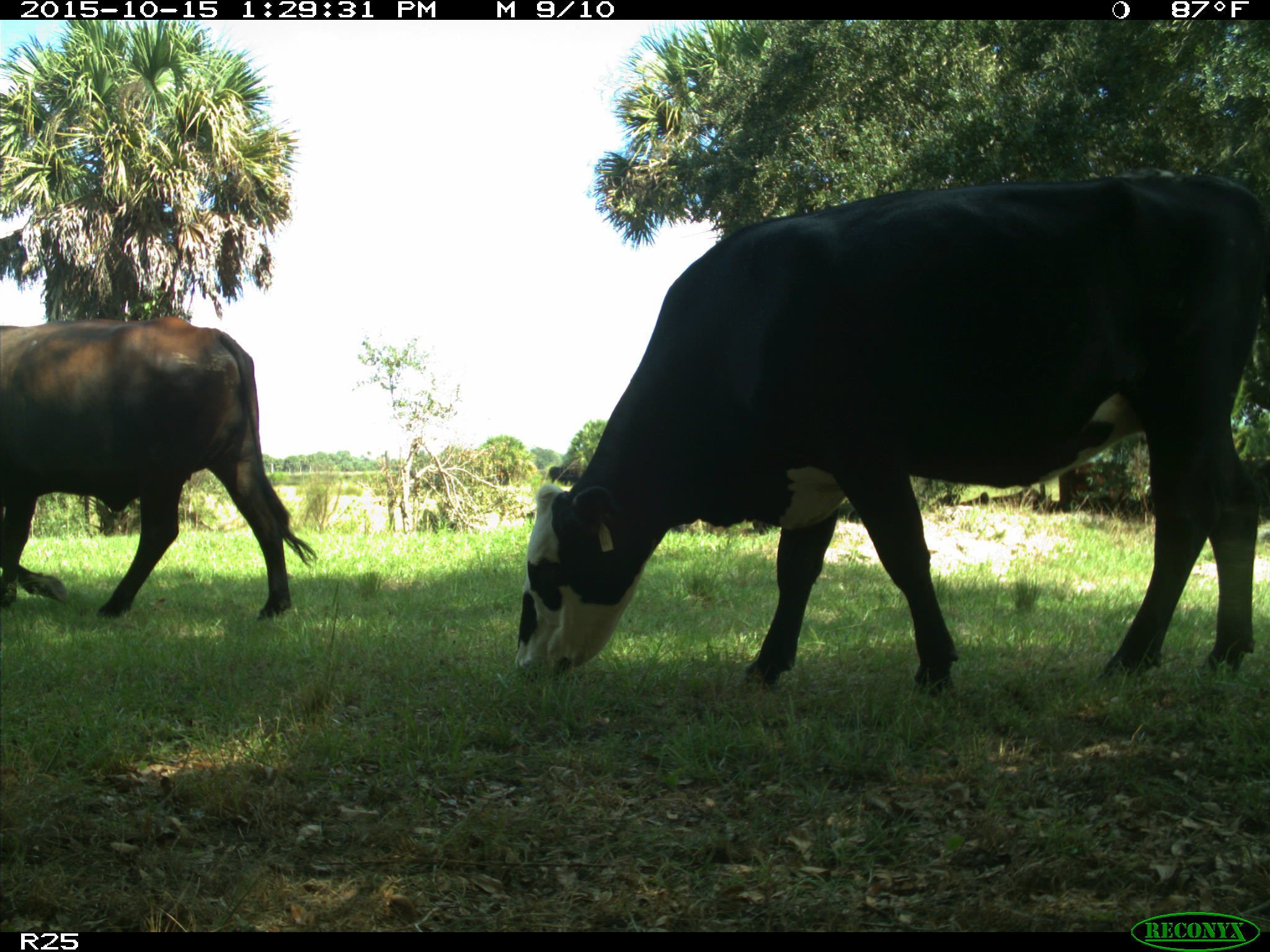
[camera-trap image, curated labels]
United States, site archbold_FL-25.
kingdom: Animalia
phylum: Chordata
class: Mammalia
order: Artiodactyla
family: Bovidae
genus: Bos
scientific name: Bos taurus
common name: domestic cow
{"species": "Bos taurus (domestic cow)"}